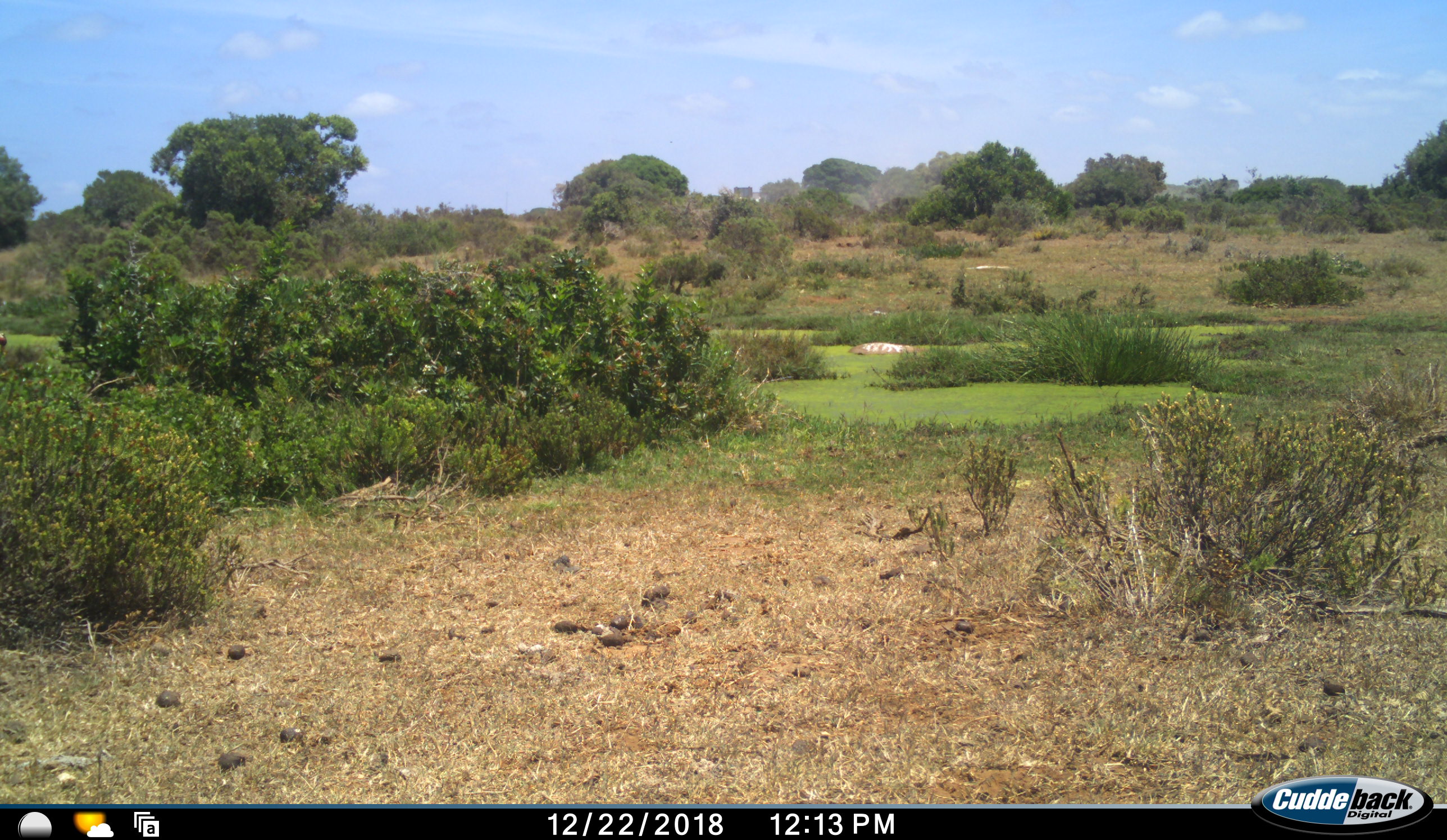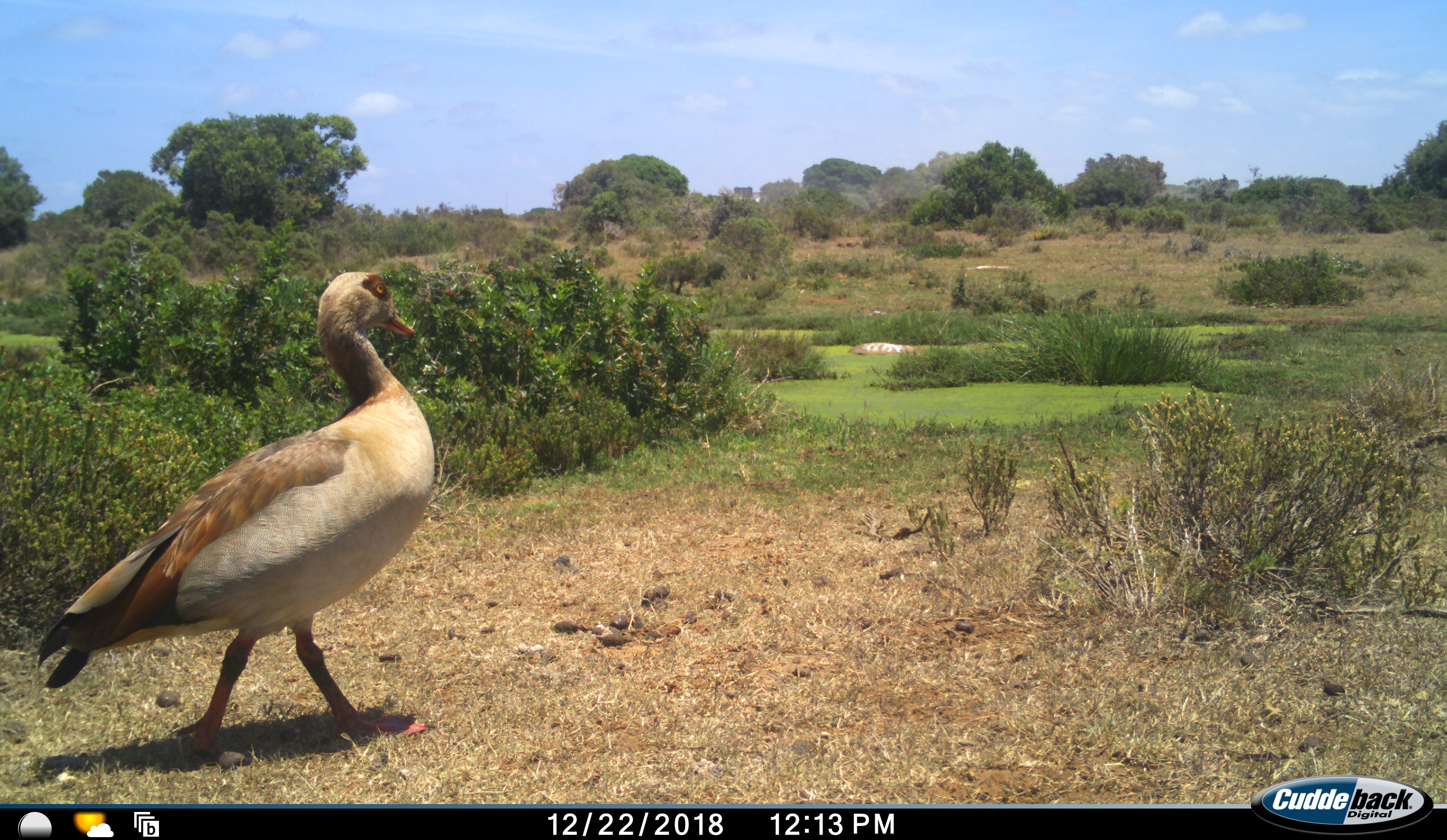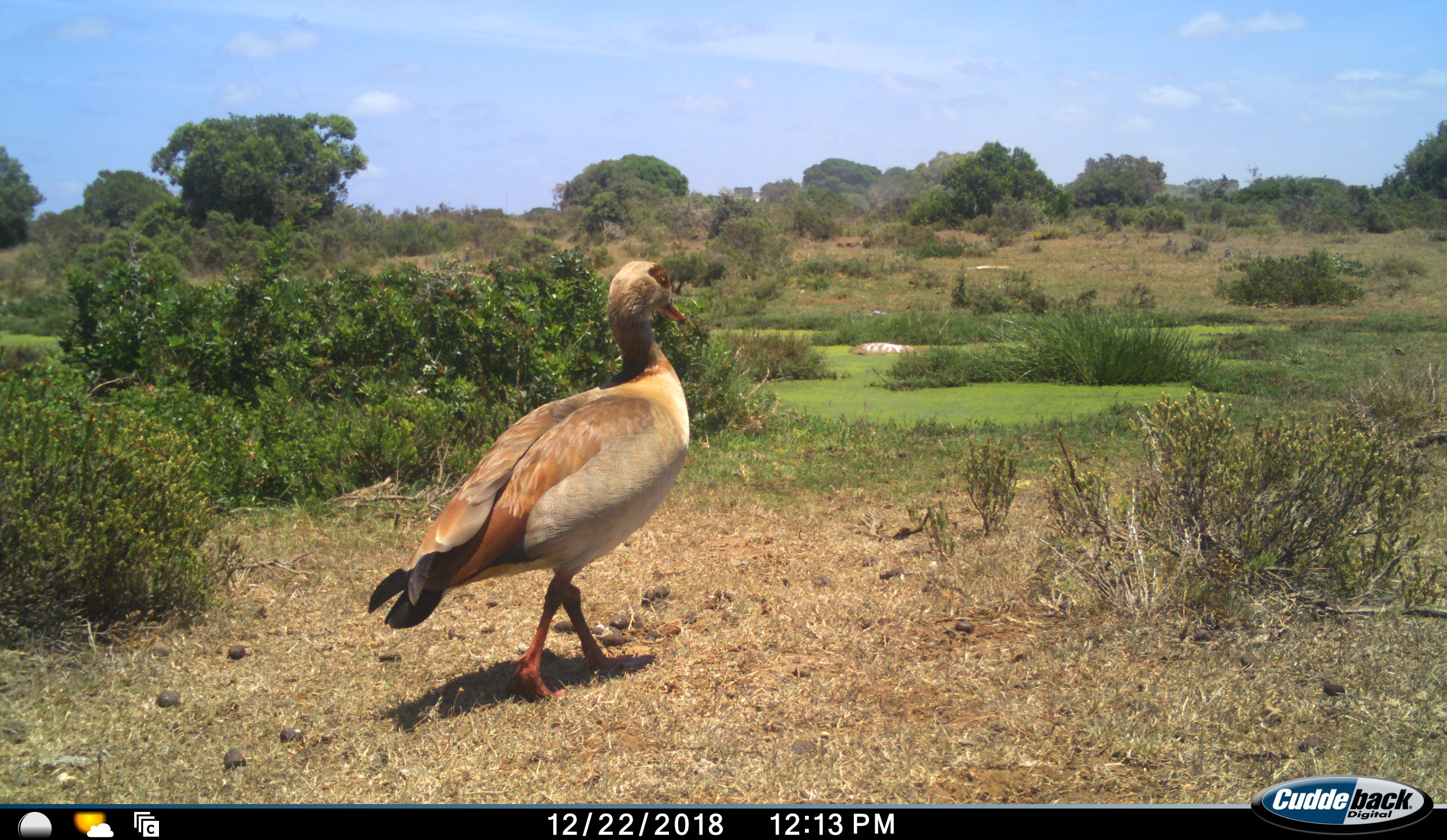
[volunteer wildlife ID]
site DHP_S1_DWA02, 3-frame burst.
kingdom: Animalia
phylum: Chordata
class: Aves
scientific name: Aves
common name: bird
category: birdother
Birdother (bird) (Aves), count 1. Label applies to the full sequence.